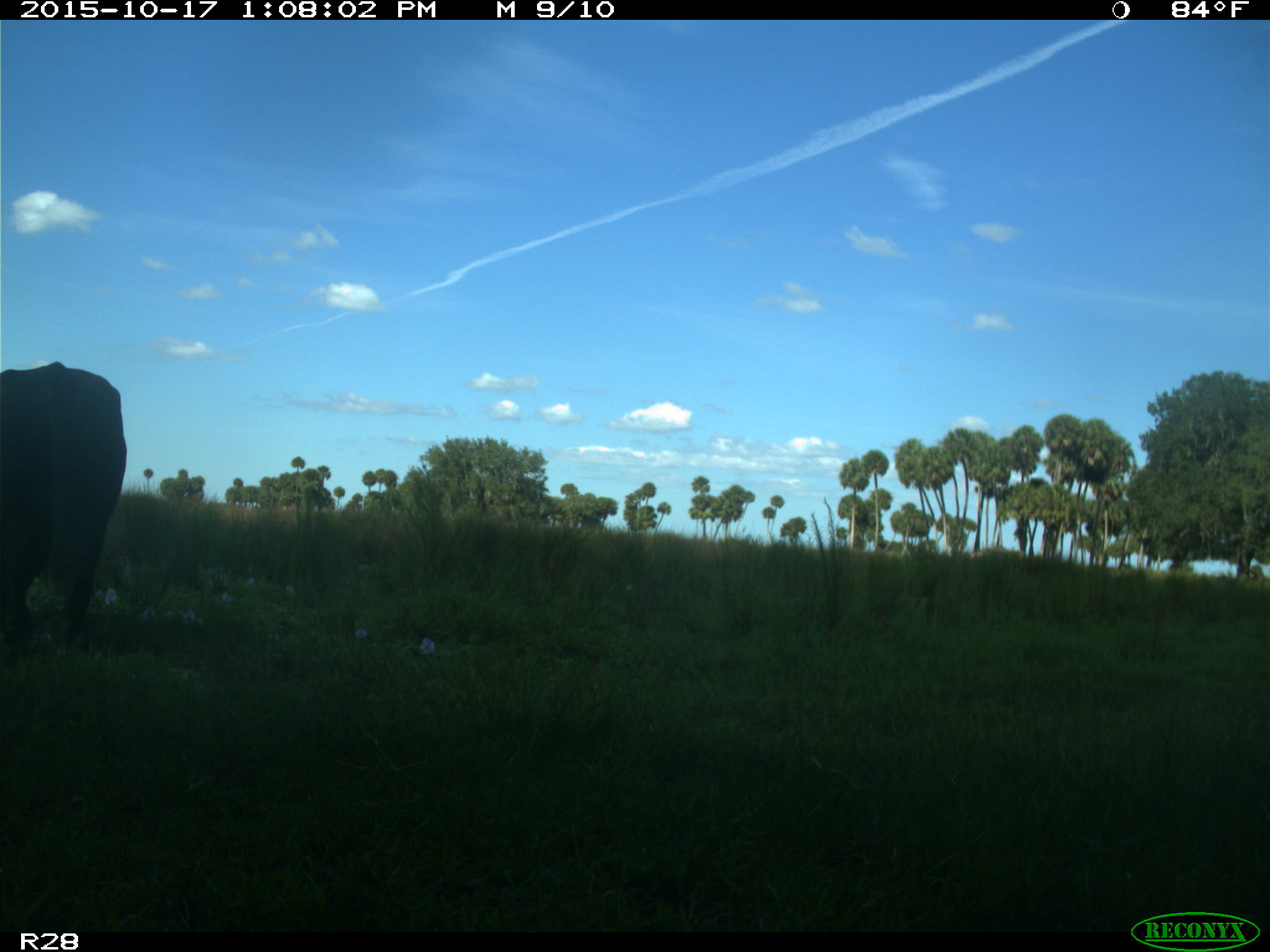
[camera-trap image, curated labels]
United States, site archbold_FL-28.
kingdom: Animalia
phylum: Chordata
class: Mammalia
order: Artiodactyla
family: Bovidae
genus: Bos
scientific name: Bos taurus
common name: domestic cow